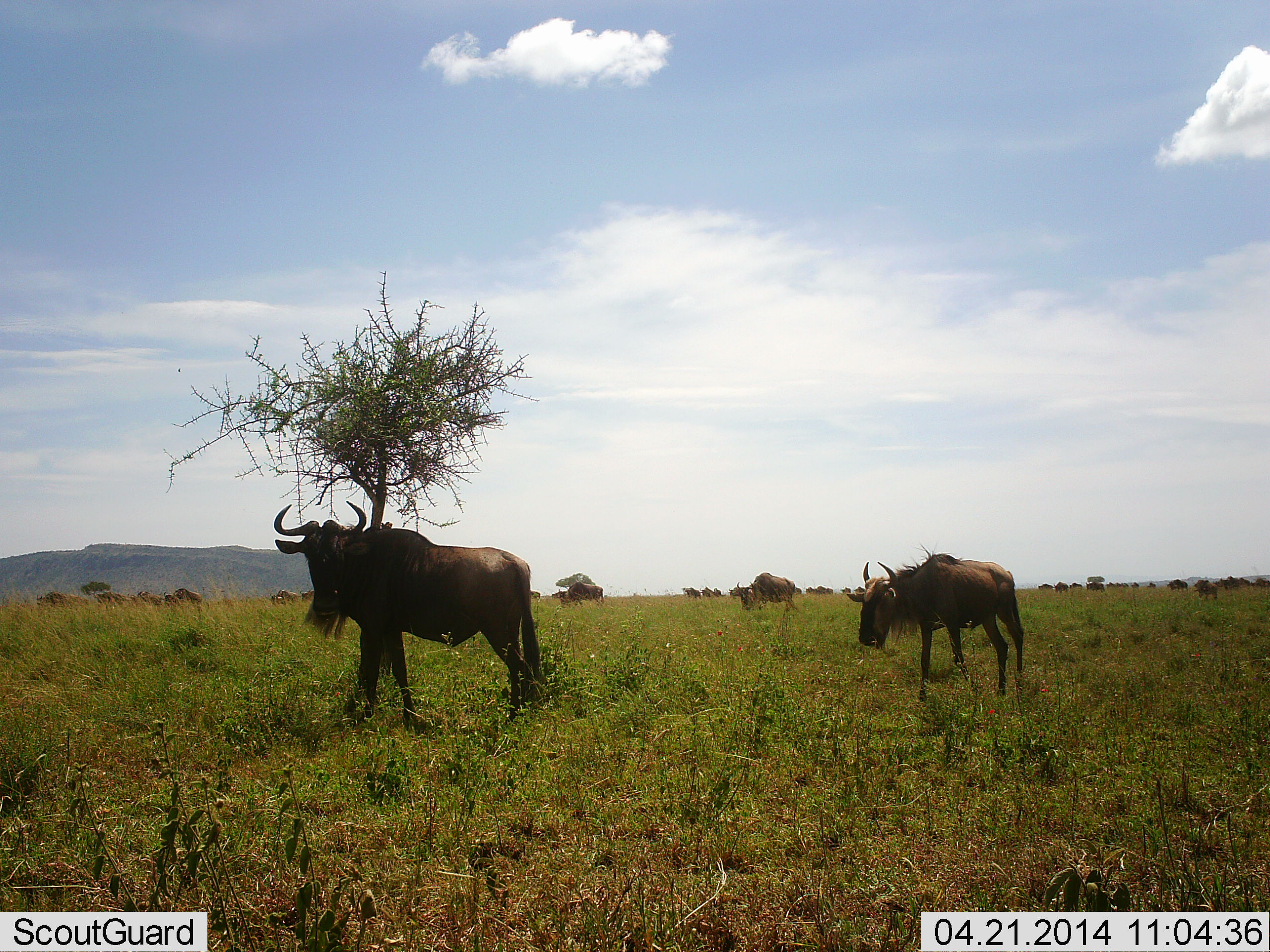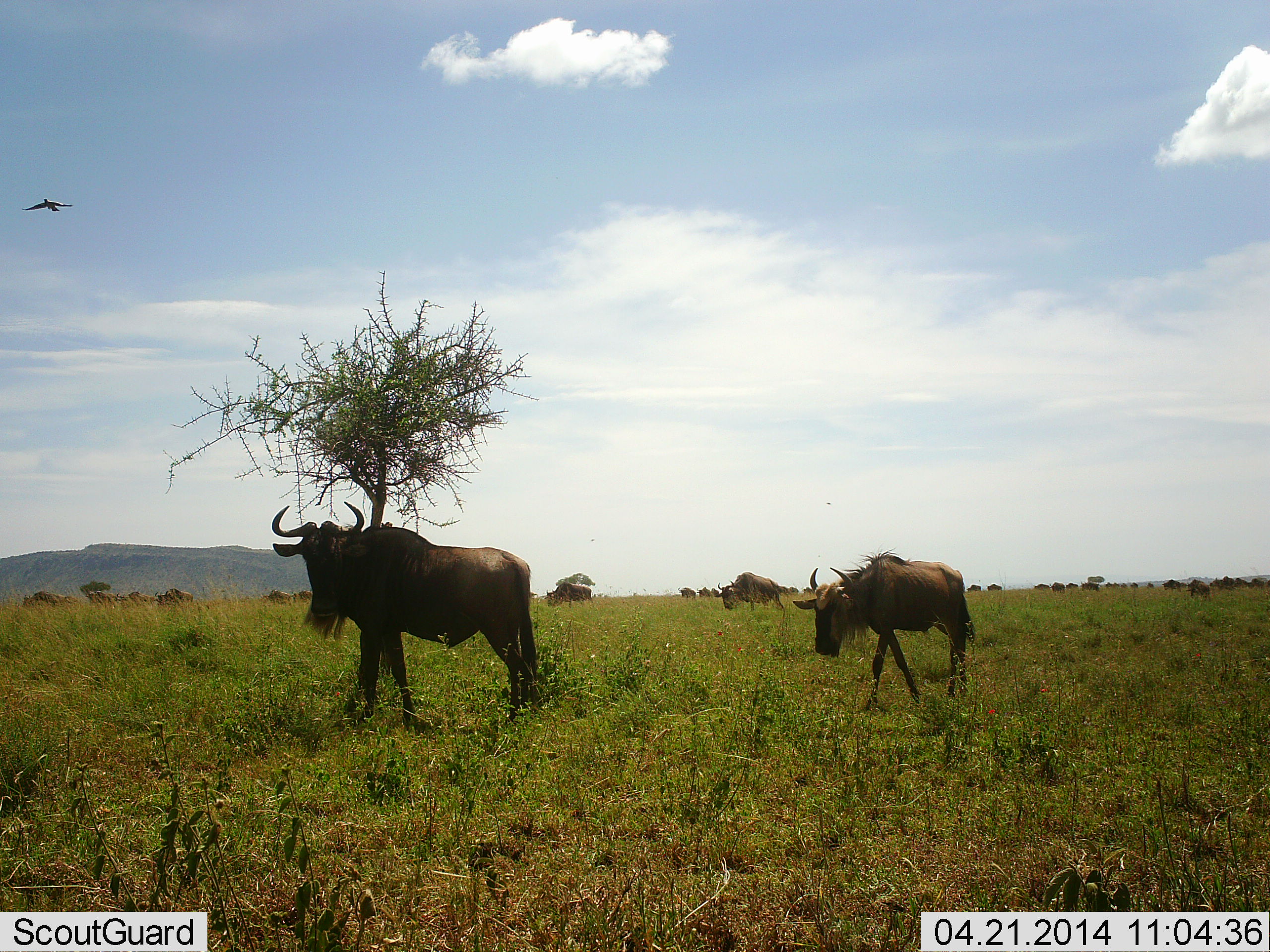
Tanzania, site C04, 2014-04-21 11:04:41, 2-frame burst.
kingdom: Animalia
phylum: Chordata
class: Aves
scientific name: Aves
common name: bird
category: otherbird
Otherbird (bird) (Aves), count 1. Behavior (volunteer vote fractions): standing 0%, resting 0%, moving 100%, interacting 0%. Young present (vote fraction): 0%. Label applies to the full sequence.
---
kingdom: Animalia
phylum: Chordata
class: Mammalia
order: Artiodactyla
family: Bovidae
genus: Connochaetes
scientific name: Connochaetes taurinus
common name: blue wildebeest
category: wildebeest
Wildebeest (blue wildebeest) (Connochaetes taurinus), count 11-50. Behavior (volunteer vote fractions): standing 31%, resting 6%, moving 88%, interacting 0%. Young present (vote fraction): 6%. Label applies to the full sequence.